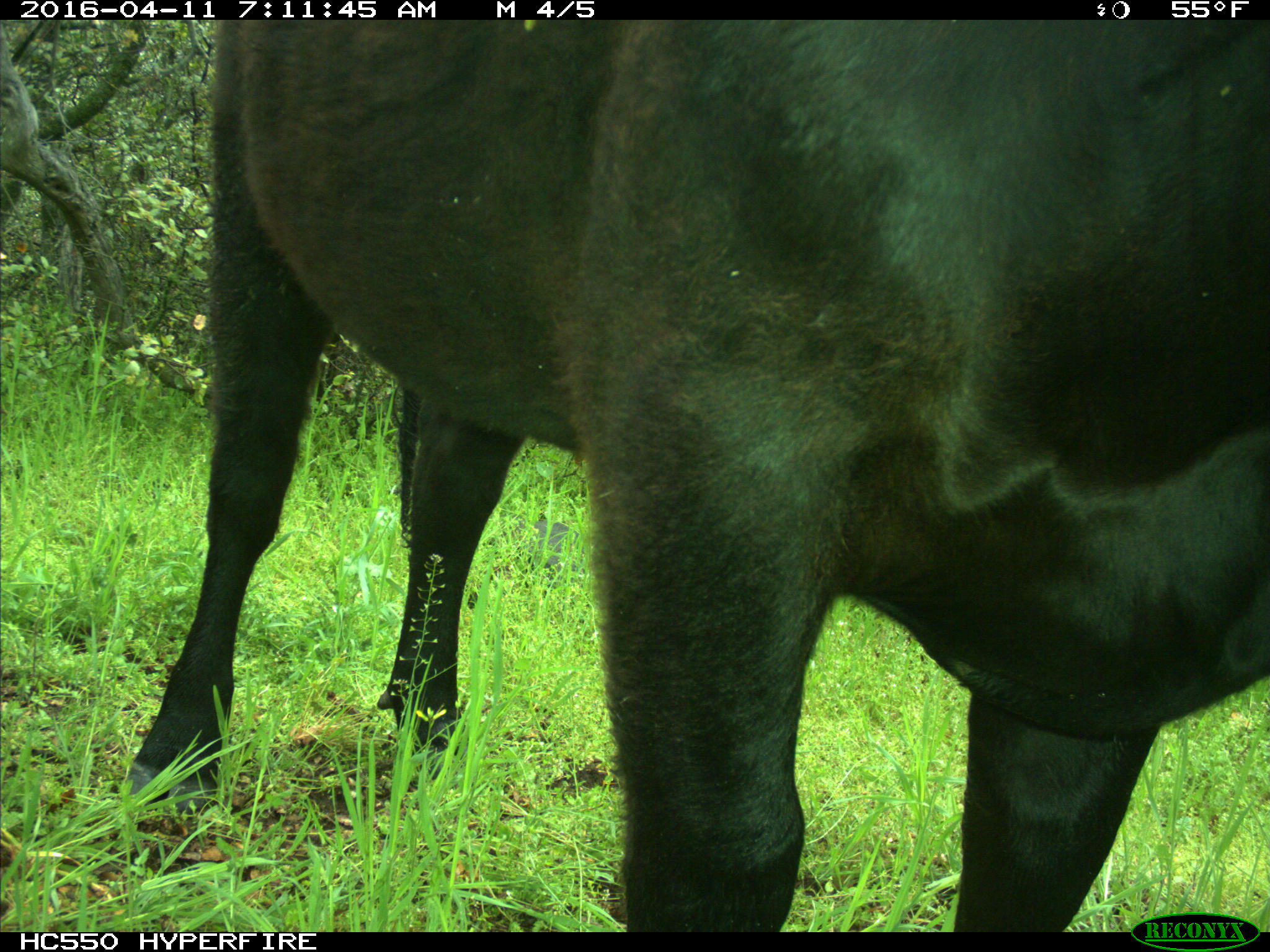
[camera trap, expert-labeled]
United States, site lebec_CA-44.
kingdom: Animalia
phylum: Chordata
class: Mammalia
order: Artiodactyla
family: Bovidae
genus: Bos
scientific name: Bos taurus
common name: domestic cow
Bos taurus (domestic cow).